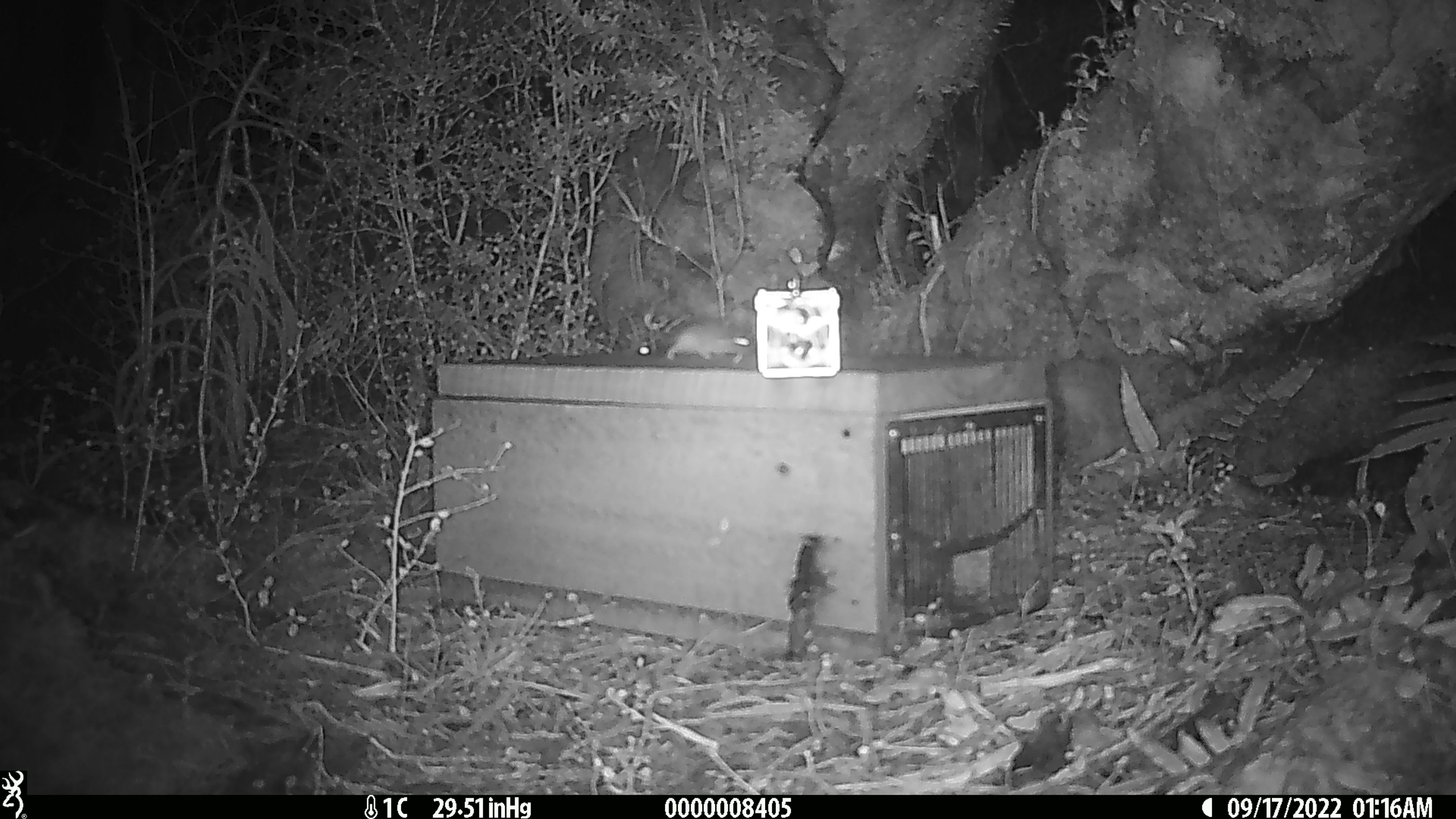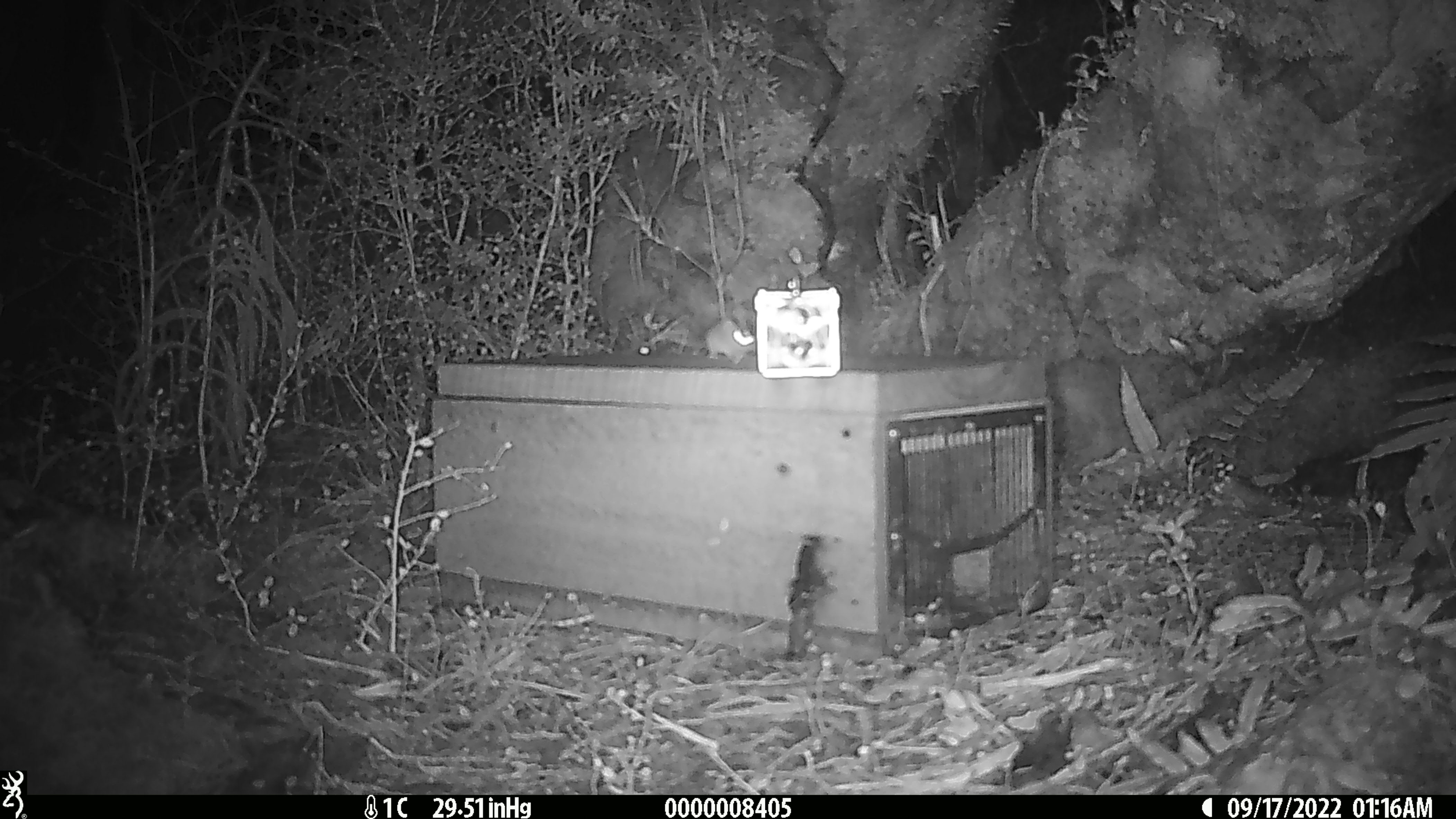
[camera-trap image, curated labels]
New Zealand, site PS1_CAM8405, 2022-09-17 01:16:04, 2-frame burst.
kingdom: Animalia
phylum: Chordata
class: Mammalia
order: Rodentia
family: Muridae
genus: Mus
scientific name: Mus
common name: mouse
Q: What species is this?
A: Mouse (Mus).